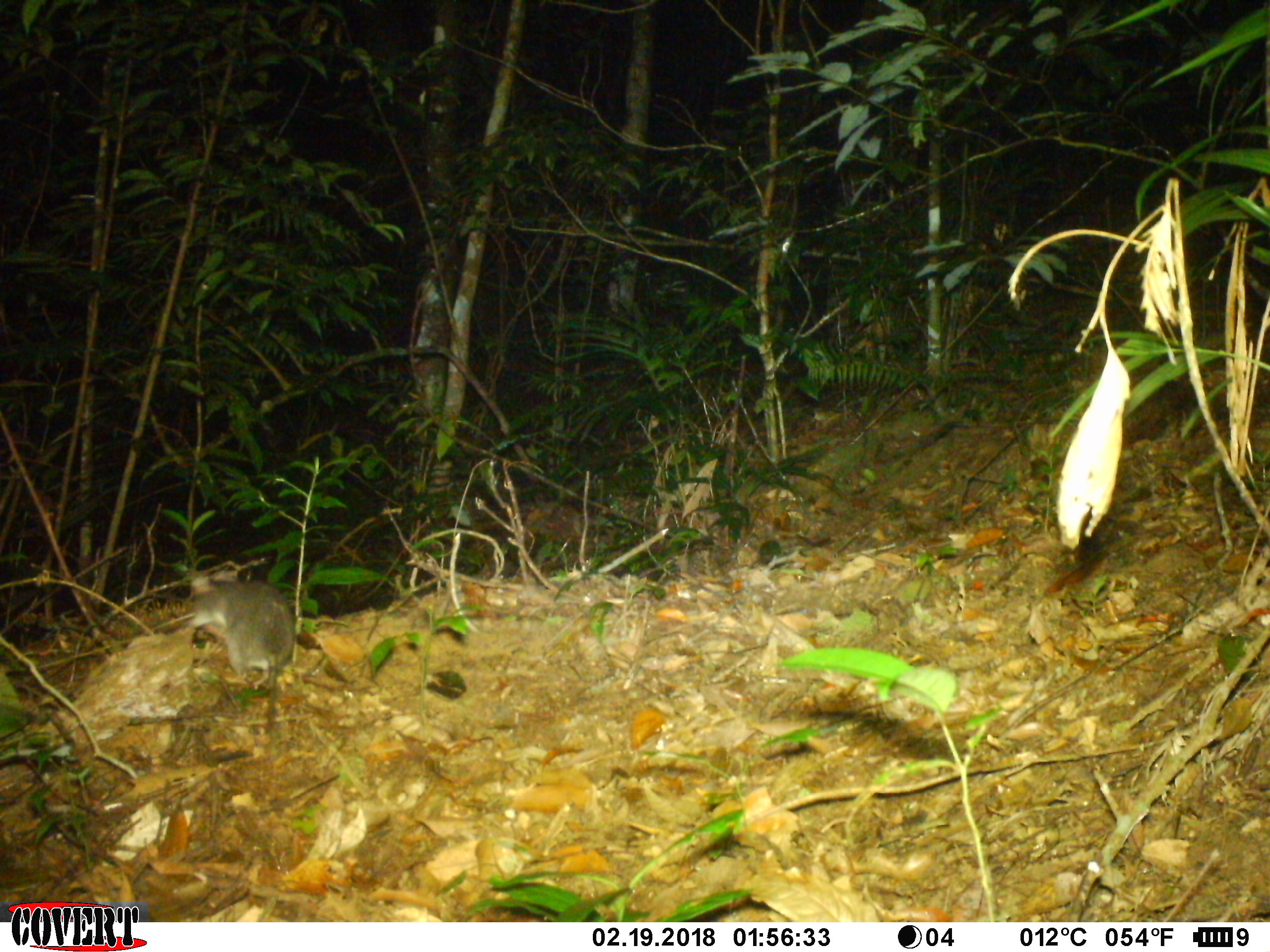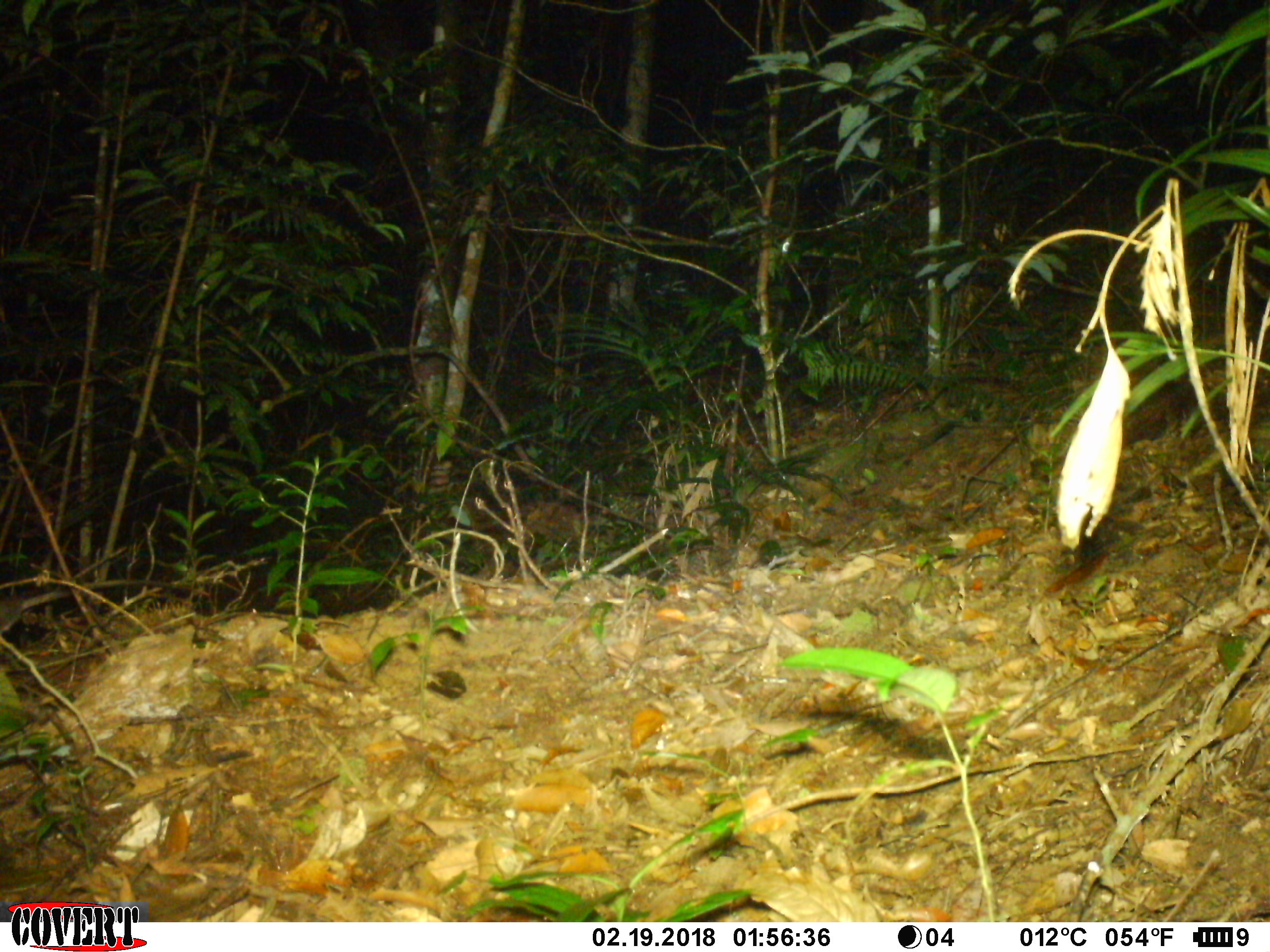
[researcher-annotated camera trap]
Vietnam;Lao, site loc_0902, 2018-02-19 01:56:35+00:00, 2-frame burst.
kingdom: Animalia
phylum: Chordata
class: Mammalia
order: Rodentia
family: Muridae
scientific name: Muridae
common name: old-world mice and rats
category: unidentified murid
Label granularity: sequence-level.